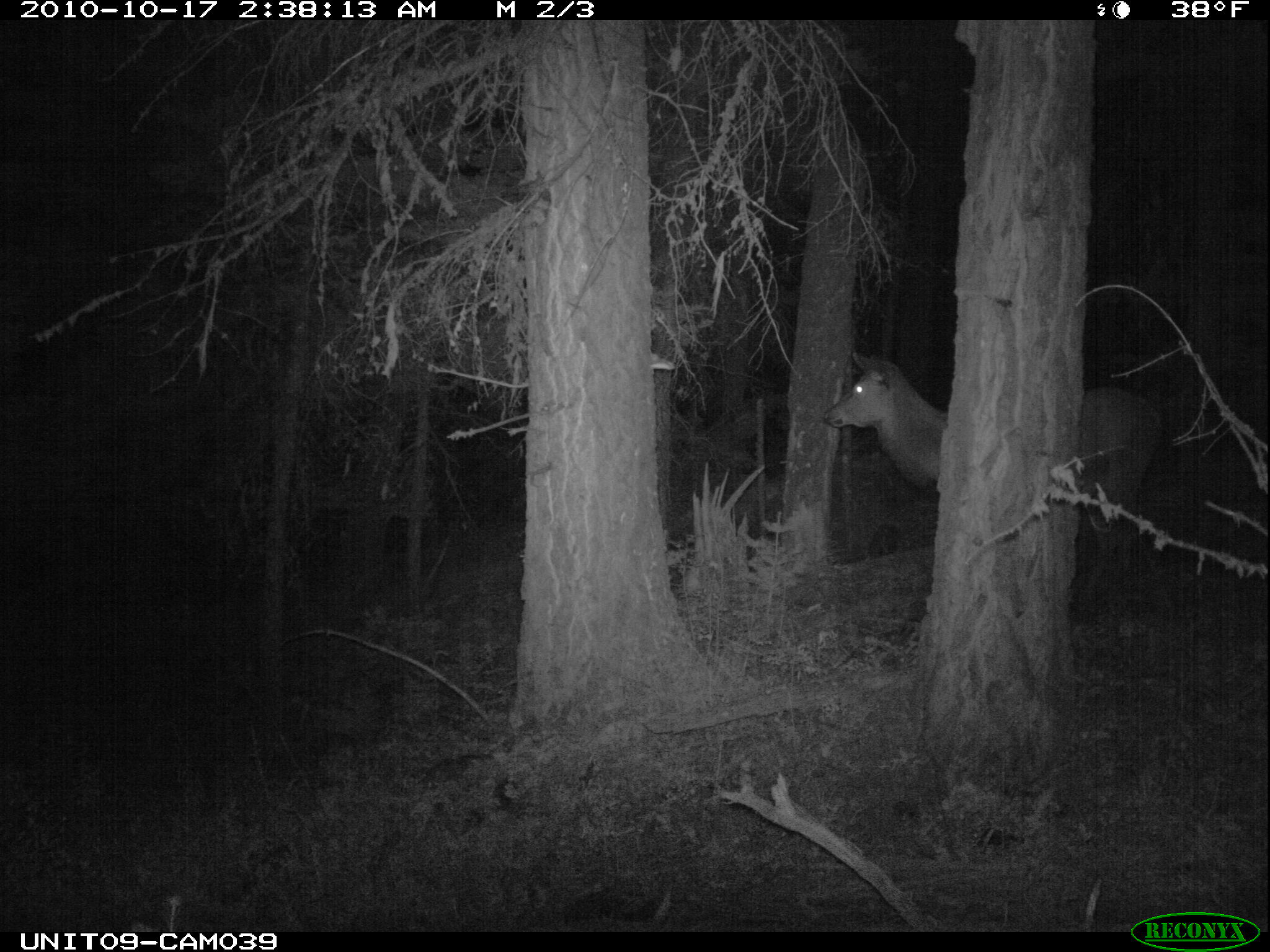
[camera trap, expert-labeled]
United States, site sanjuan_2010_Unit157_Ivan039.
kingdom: Animalia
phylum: Chordata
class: Mammalia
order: Artiodactyla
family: Cervidae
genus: Cervus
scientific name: Cervus elaphus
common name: red deer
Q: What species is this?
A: Cervus elaphus (red deer).